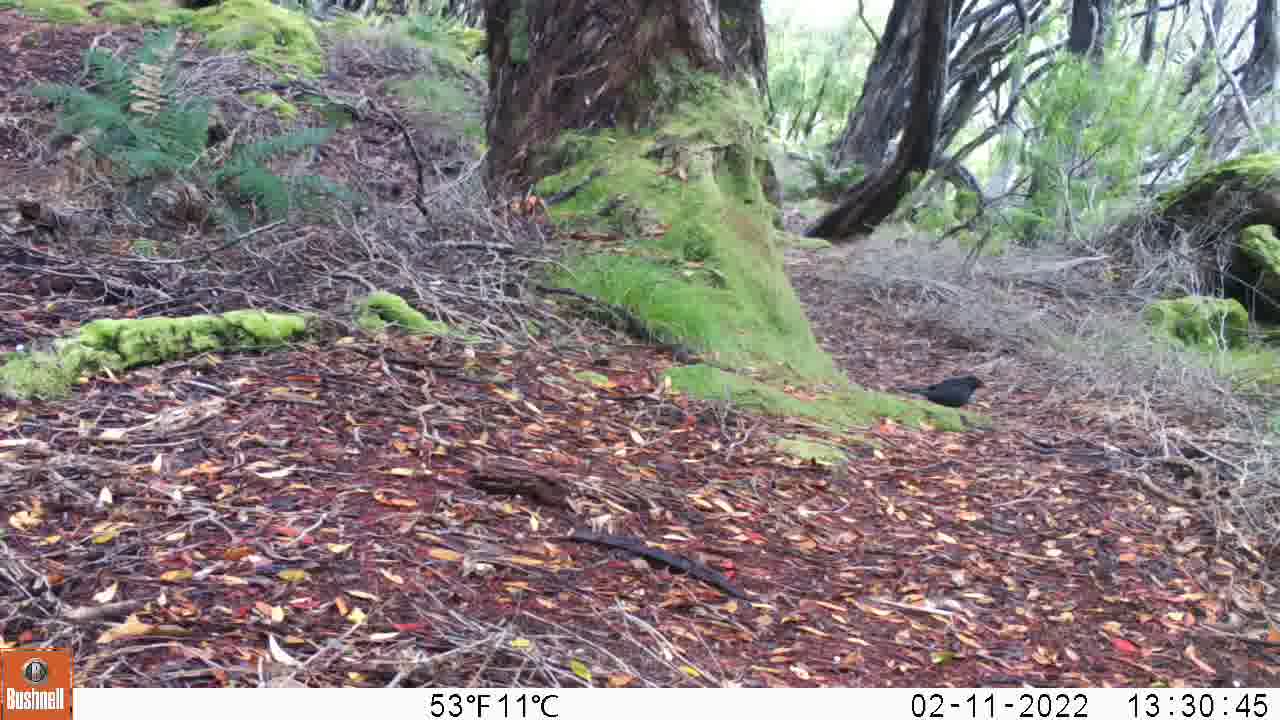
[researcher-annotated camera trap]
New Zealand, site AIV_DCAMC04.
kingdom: Animalia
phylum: Chordata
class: Aves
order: Passeriformes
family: Turdidae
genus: Turdus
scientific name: Turdus merula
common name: eurasian blackbird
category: blackbird